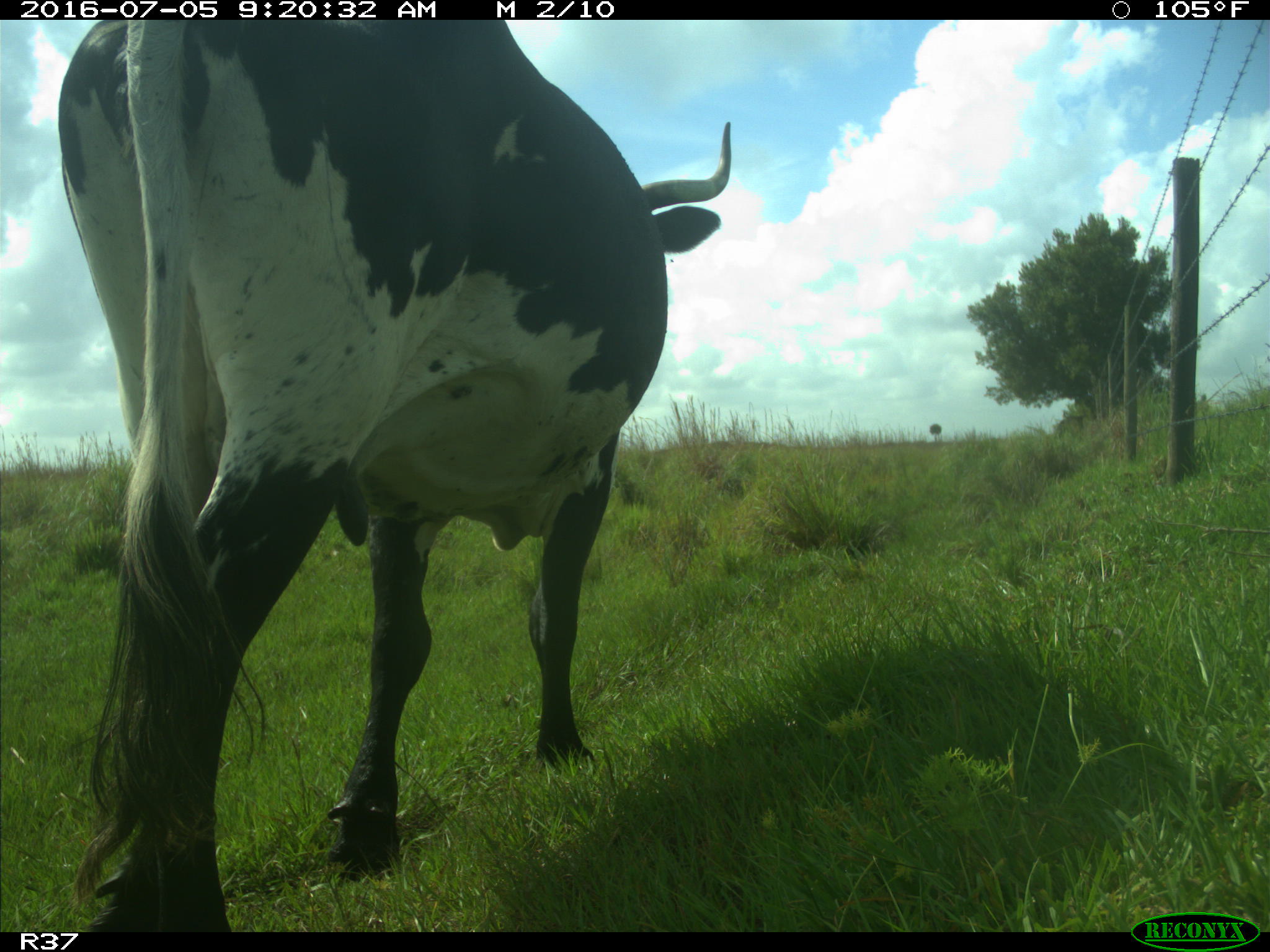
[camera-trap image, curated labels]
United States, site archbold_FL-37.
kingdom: Animalia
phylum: Chordata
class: Mammalia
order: Artiodactyla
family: Bovidae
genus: Bos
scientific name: Bos taurus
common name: domestic cow